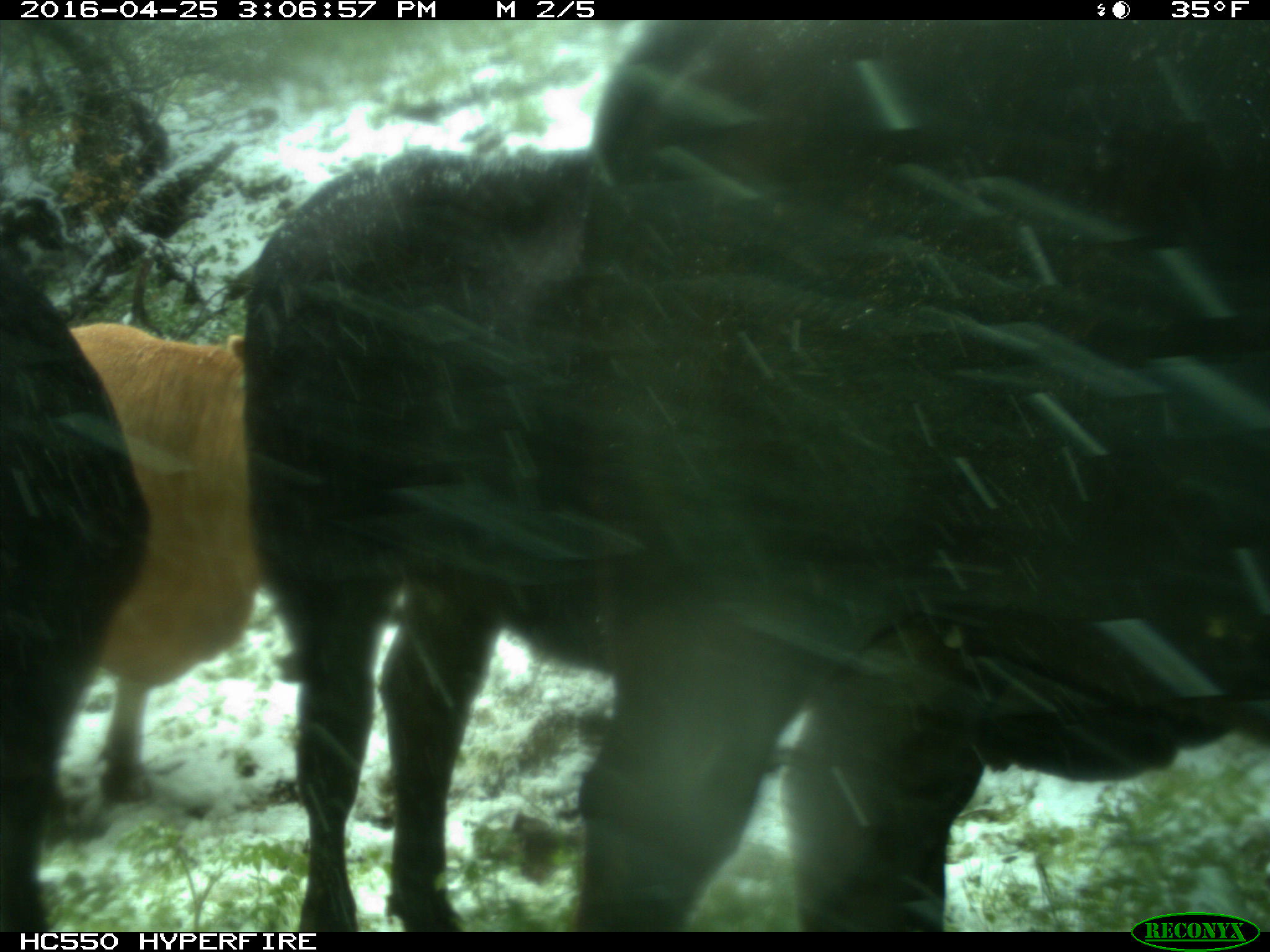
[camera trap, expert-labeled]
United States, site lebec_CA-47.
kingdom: Animalia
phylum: Chordata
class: Mammalia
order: Artiodactyla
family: Bovidae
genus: Bos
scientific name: Bos taurus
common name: domestic cow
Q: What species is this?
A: Bos taurus (domestic cow).